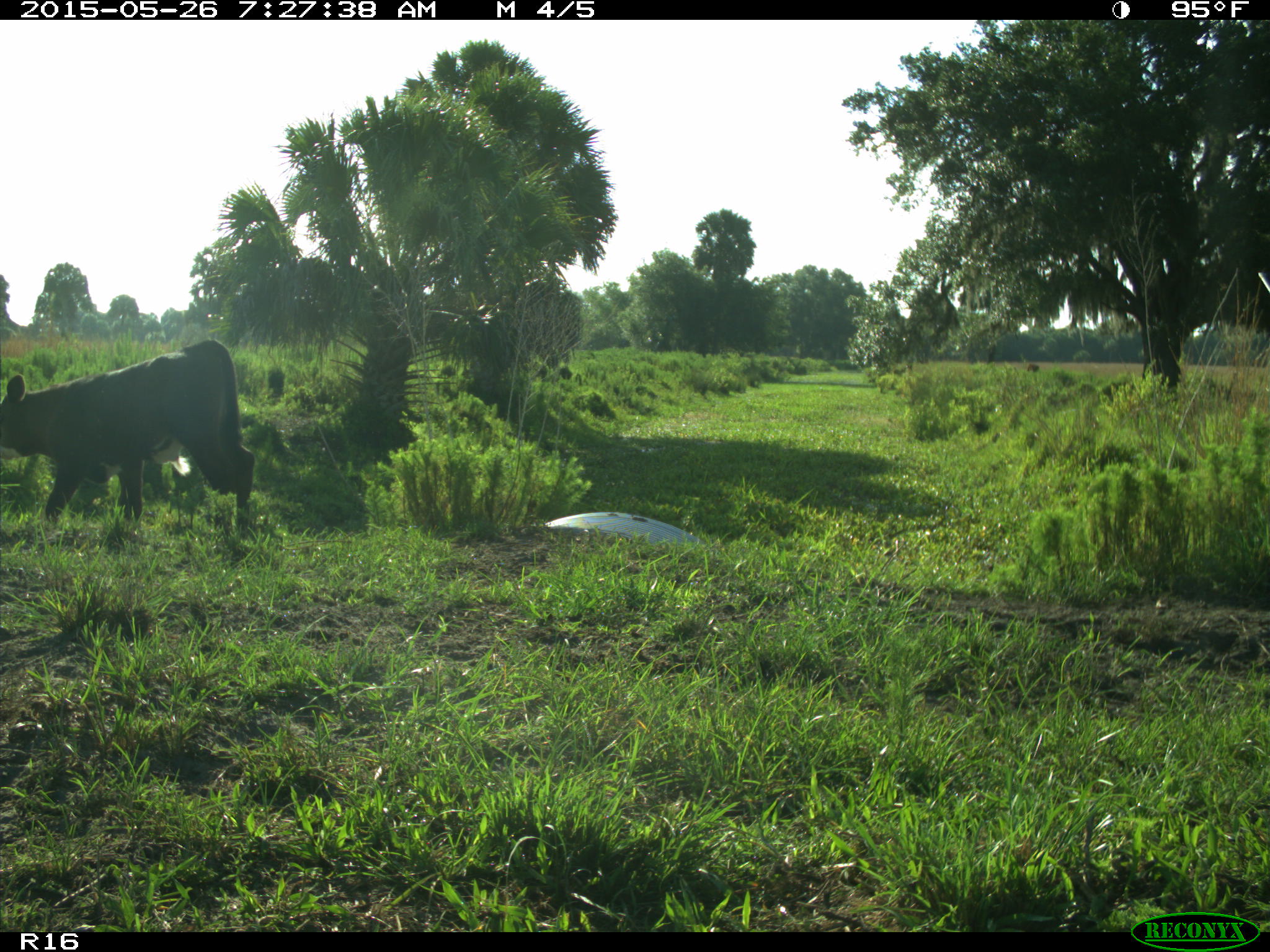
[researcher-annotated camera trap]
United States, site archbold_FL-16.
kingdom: Animalia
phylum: Chordata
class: Mammalia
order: Artiodactyla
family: Bovidae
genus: Bos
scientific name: Bos taurus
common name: domestic cow